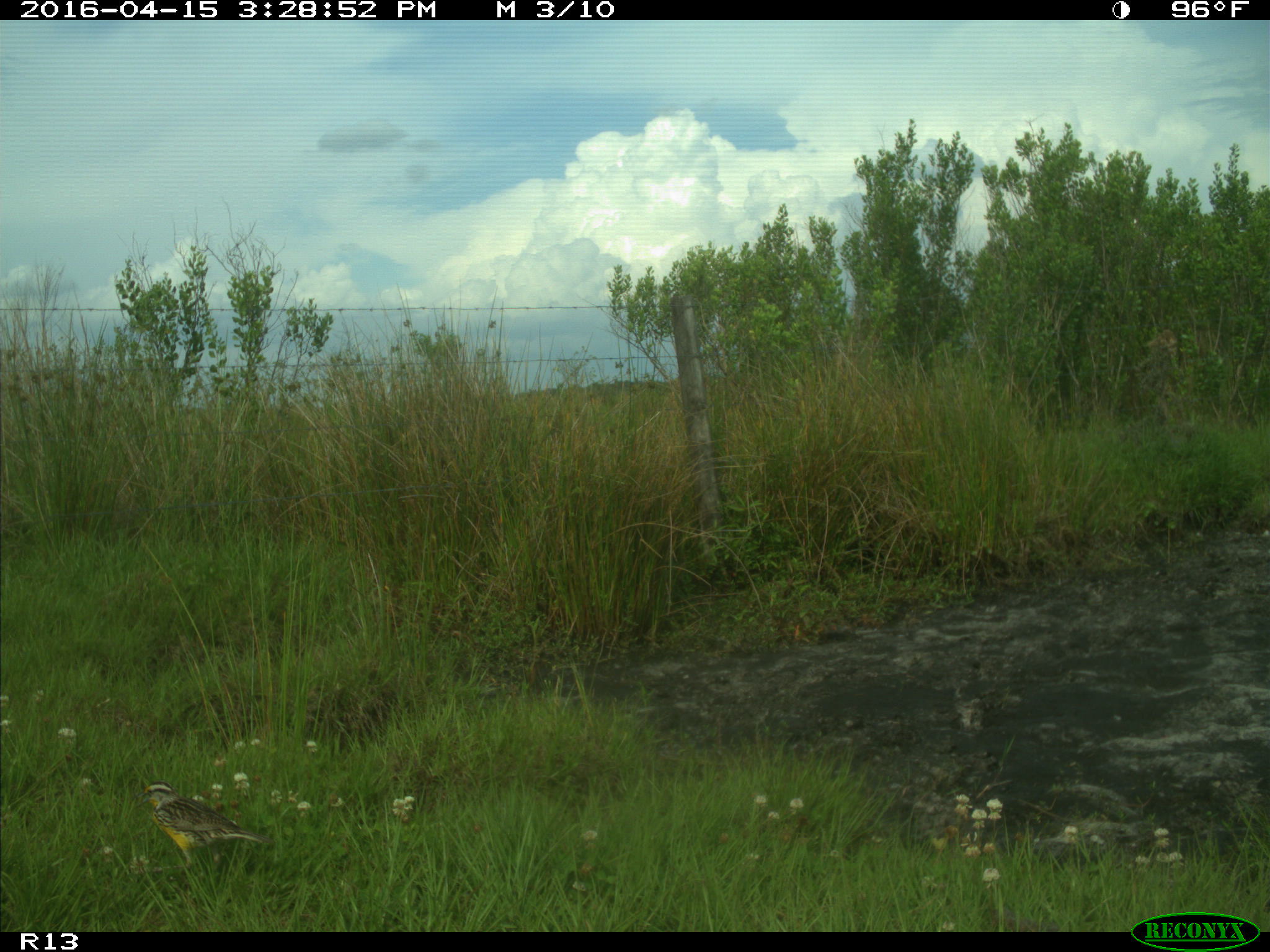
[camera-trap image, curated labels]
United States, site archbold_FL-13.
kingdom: Animalia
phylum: Chordata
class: Aves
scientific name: Aves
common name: birds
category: unidentified bird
Unidentified bird (birds) (Aves).